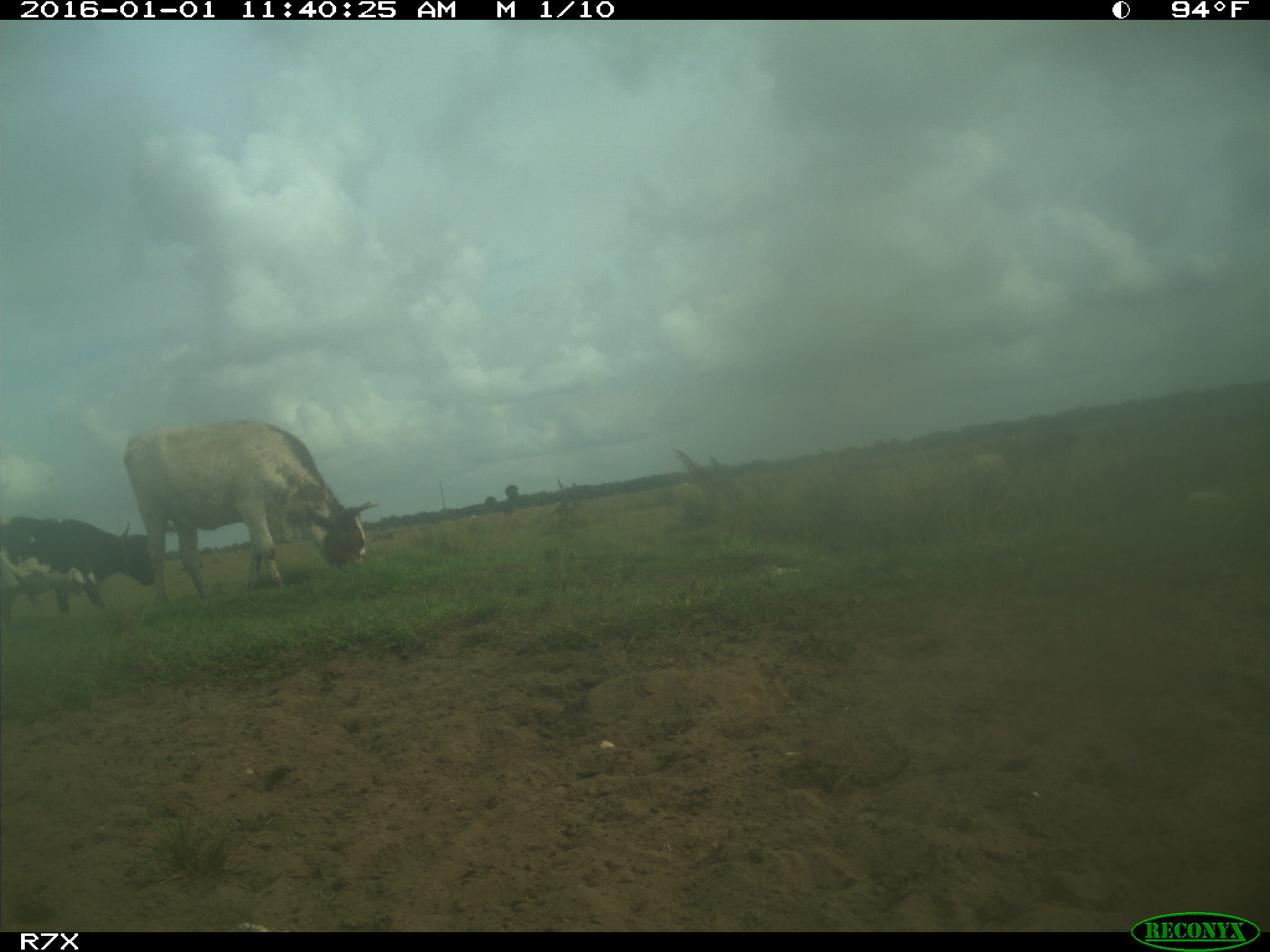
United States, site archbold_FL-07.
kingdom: Animalia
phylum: Chordata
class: Mammalia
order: Artiodactyla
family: Bovidae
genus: Bos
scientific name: Bos taurus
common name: domestic cow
Bos taurus (domestic cow).